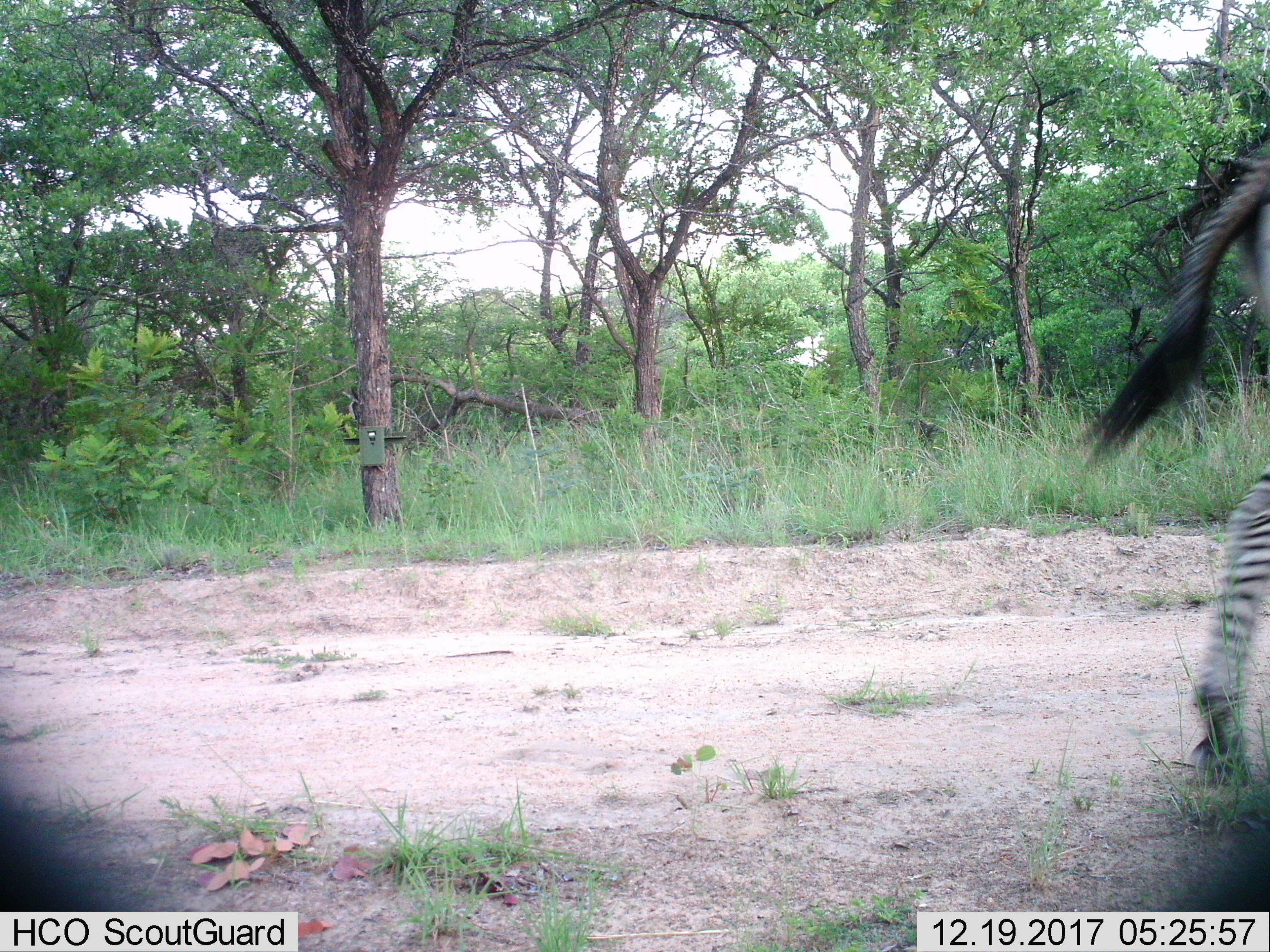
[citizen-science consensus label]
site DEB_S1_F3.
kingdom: Animalia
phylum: Chordata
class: Mammalia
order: Perissodactyla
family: Equidae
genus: Equus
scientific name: Equus quagga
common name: plains zebra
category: zebraplains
Zebraplains (plains zebra) (Equus quagga), count 1. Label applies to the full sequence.